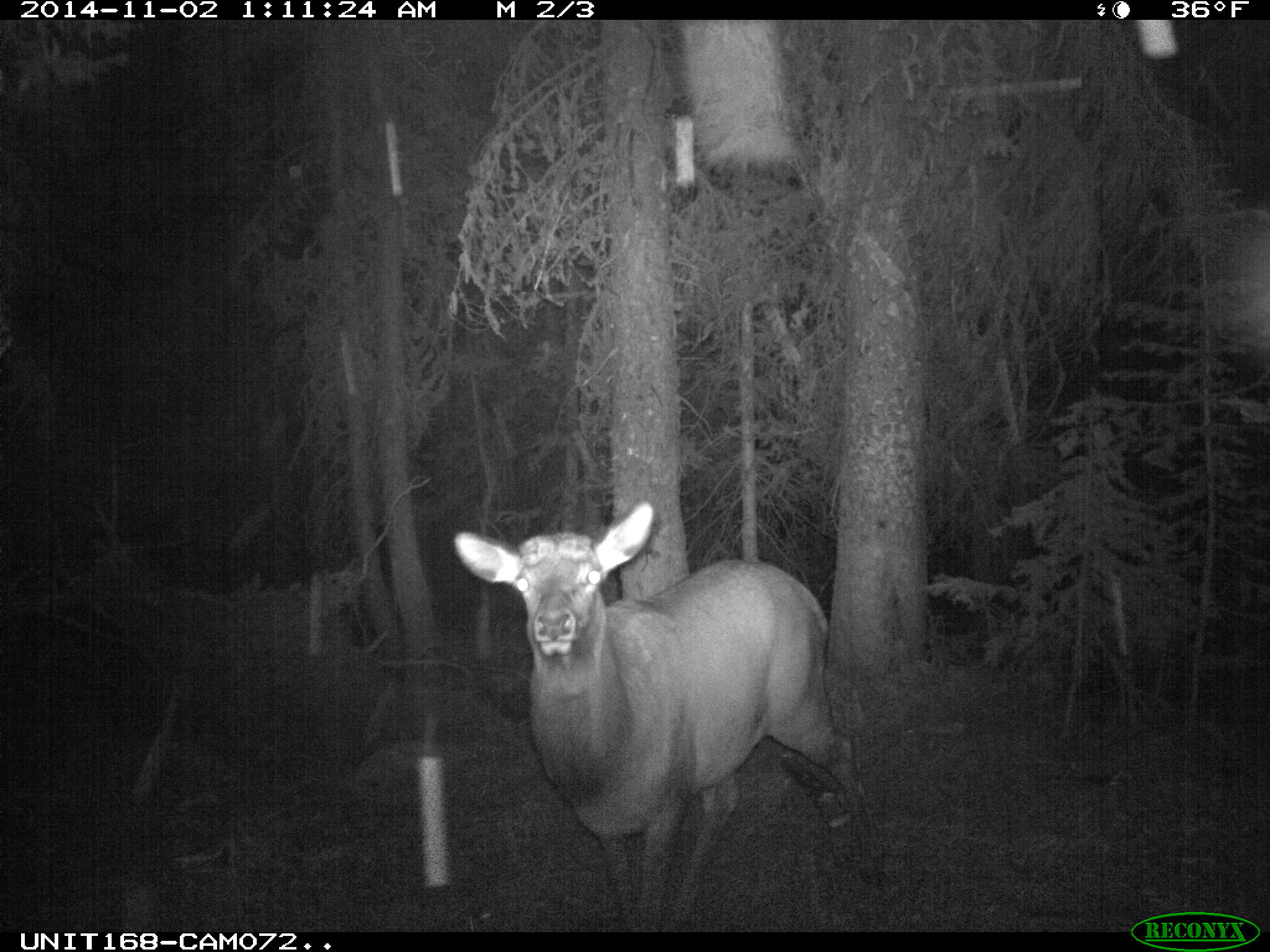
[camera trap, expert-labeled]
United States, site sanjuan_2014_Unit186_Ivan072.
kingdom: Animalia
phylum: Chordata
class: Mammalia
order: Artiodactyla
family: Cervidae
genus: Cervus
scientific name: Cervus elaphus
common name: red deer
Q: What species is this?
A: Cervus elaphus (red deer).